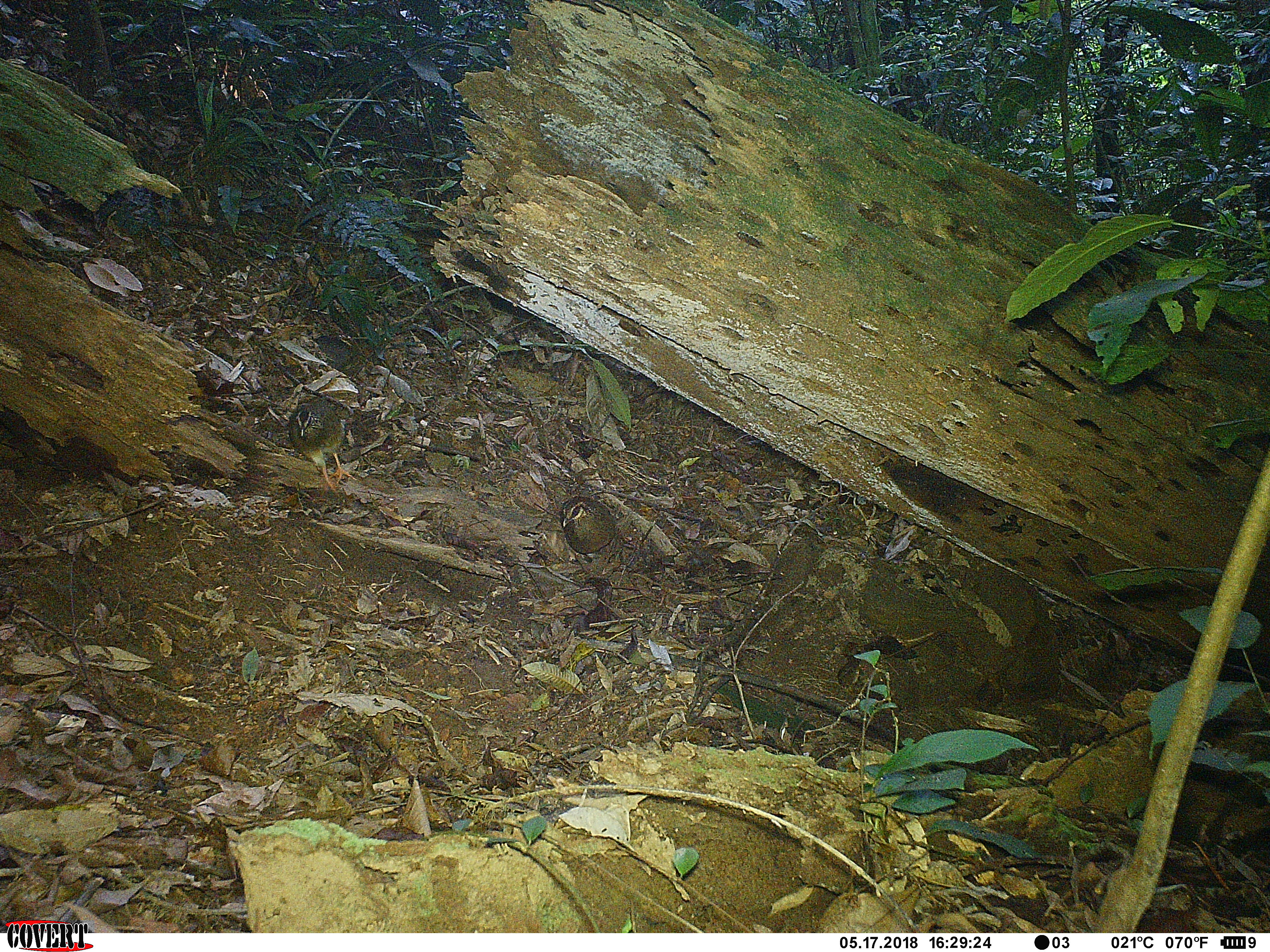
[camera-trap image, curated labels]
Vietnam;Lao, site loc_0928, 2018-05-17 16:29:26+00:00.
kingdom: Animalia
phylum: Chordata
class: Aves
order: Galliformes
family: Phasianidae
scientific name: Phasianidae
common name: partridge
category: unidentified partridge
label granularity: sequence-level